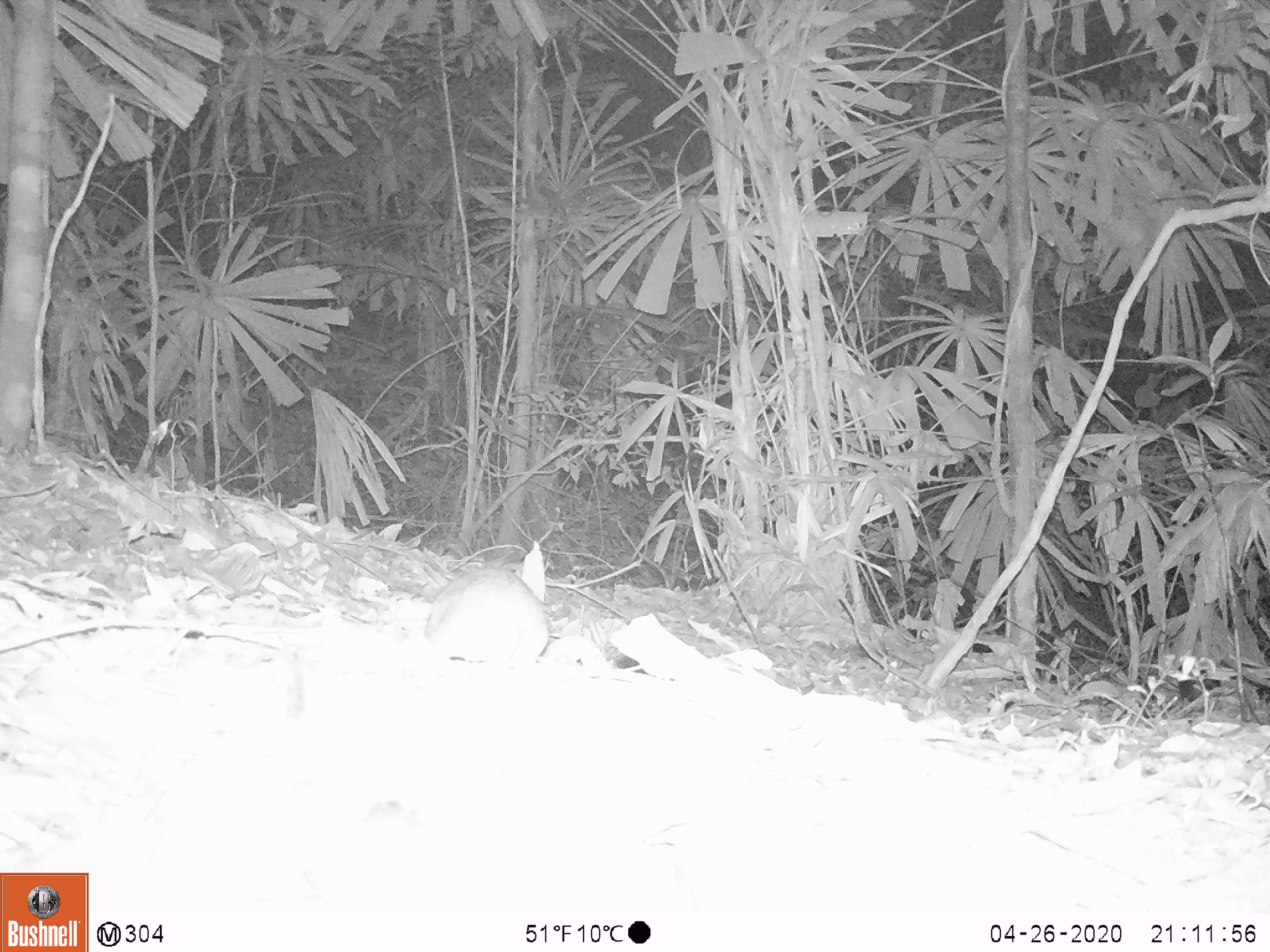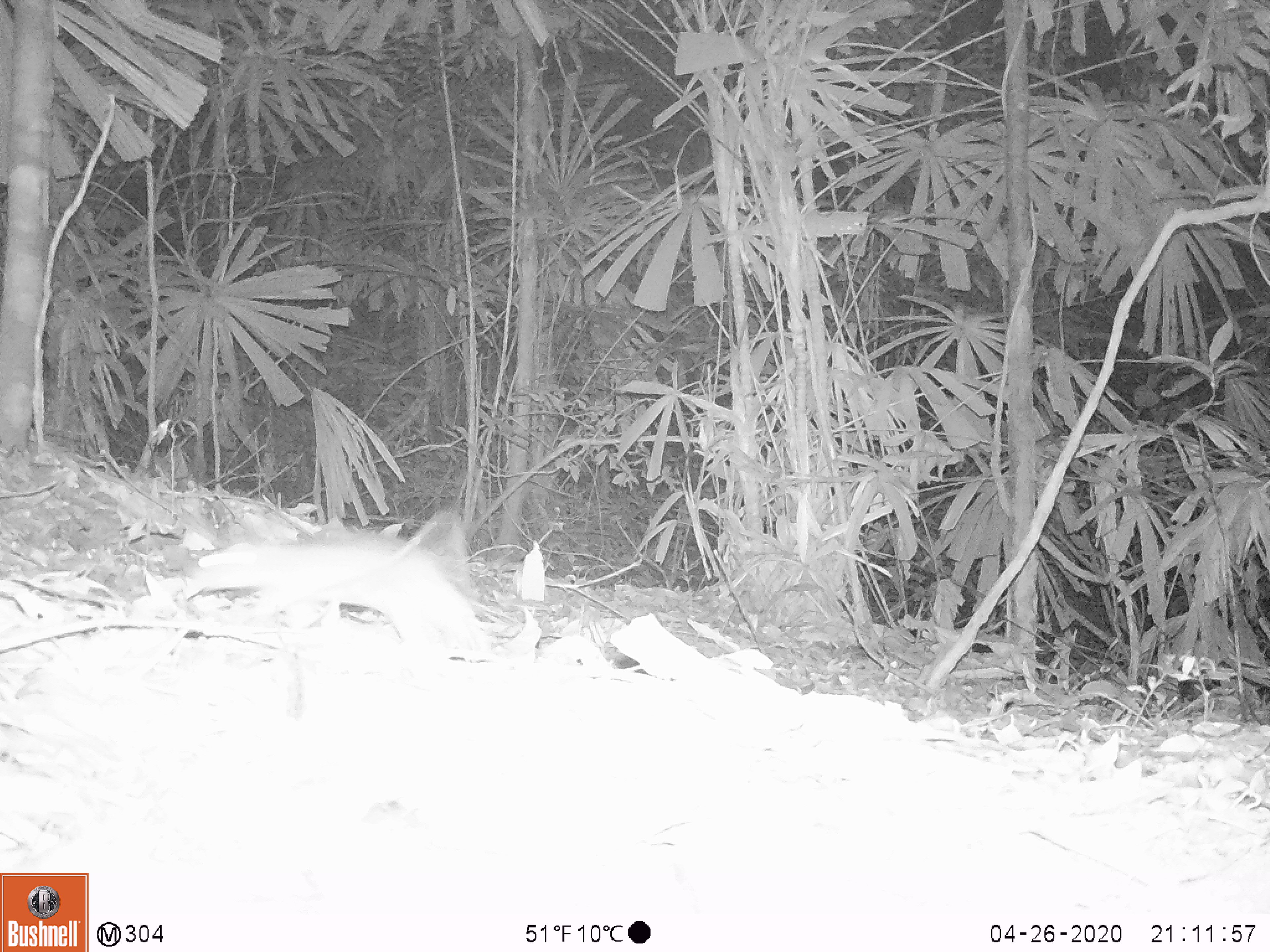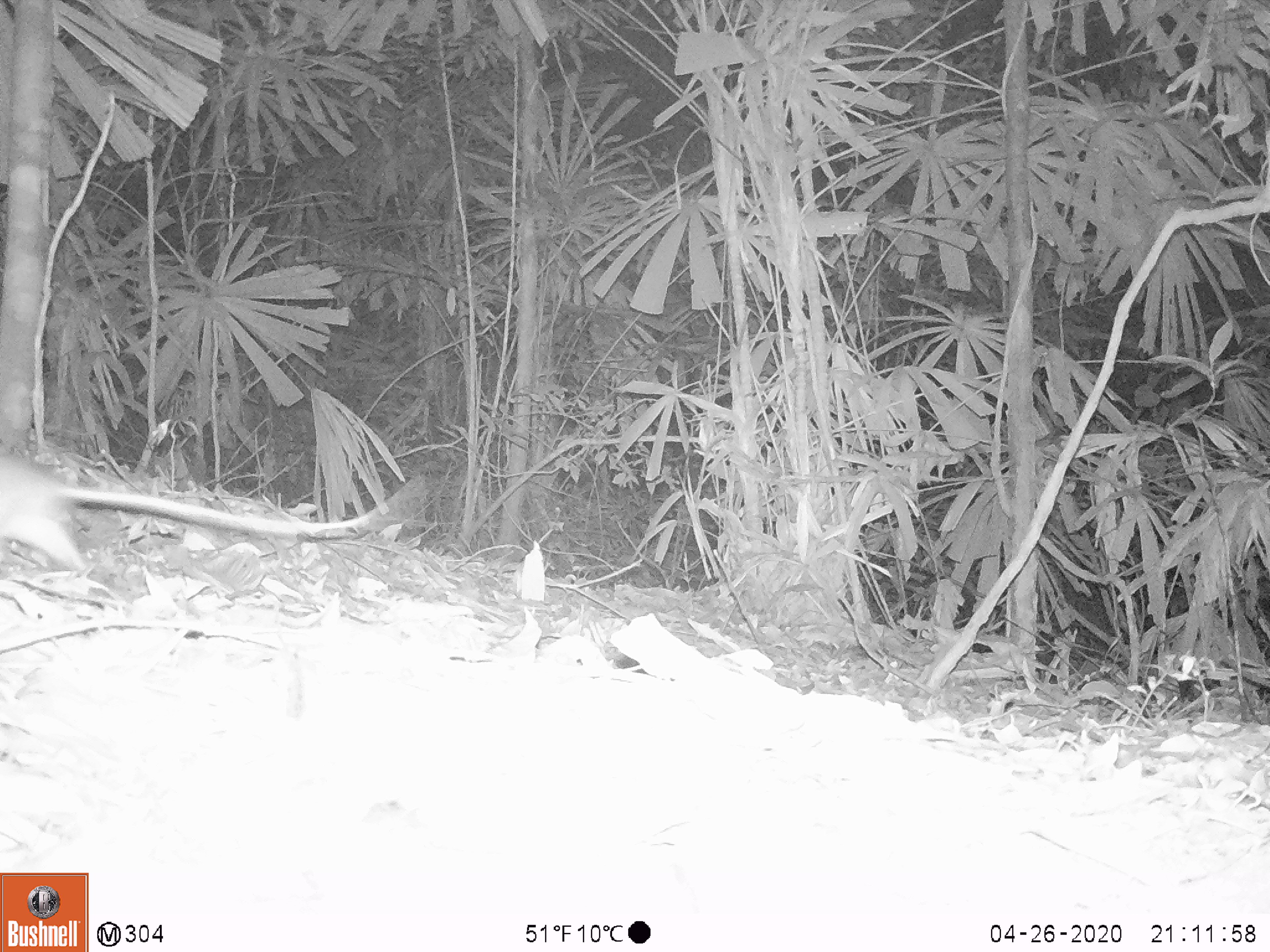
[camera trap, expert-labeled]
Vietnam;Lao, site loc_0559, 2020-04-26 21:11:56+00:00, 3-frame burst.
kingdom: Animalia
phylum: Chordata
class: Mammalia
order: Rodentia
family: Muridae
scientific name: Muridae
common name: old-world mice and rats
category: unidentified murid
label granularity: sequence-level